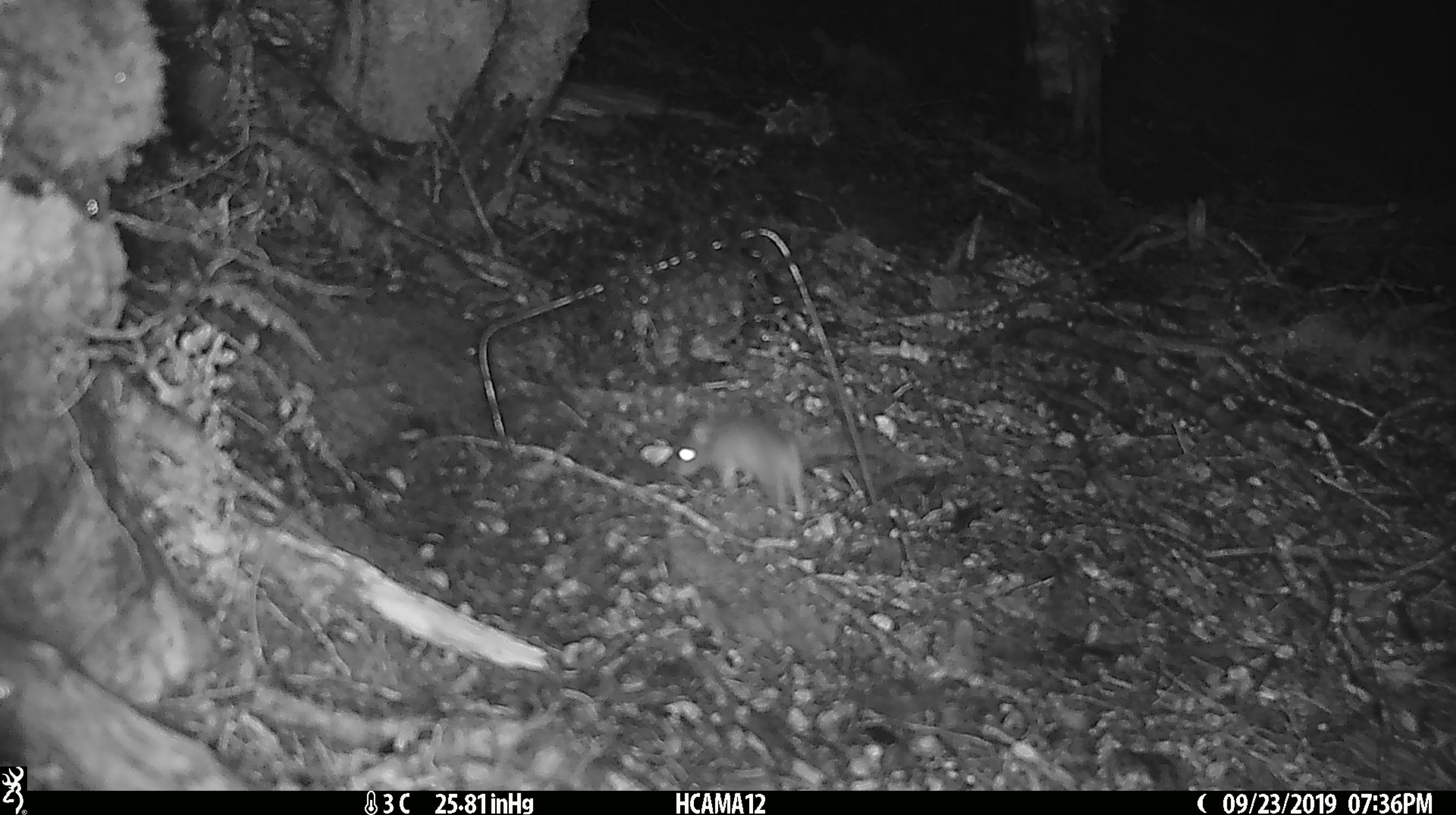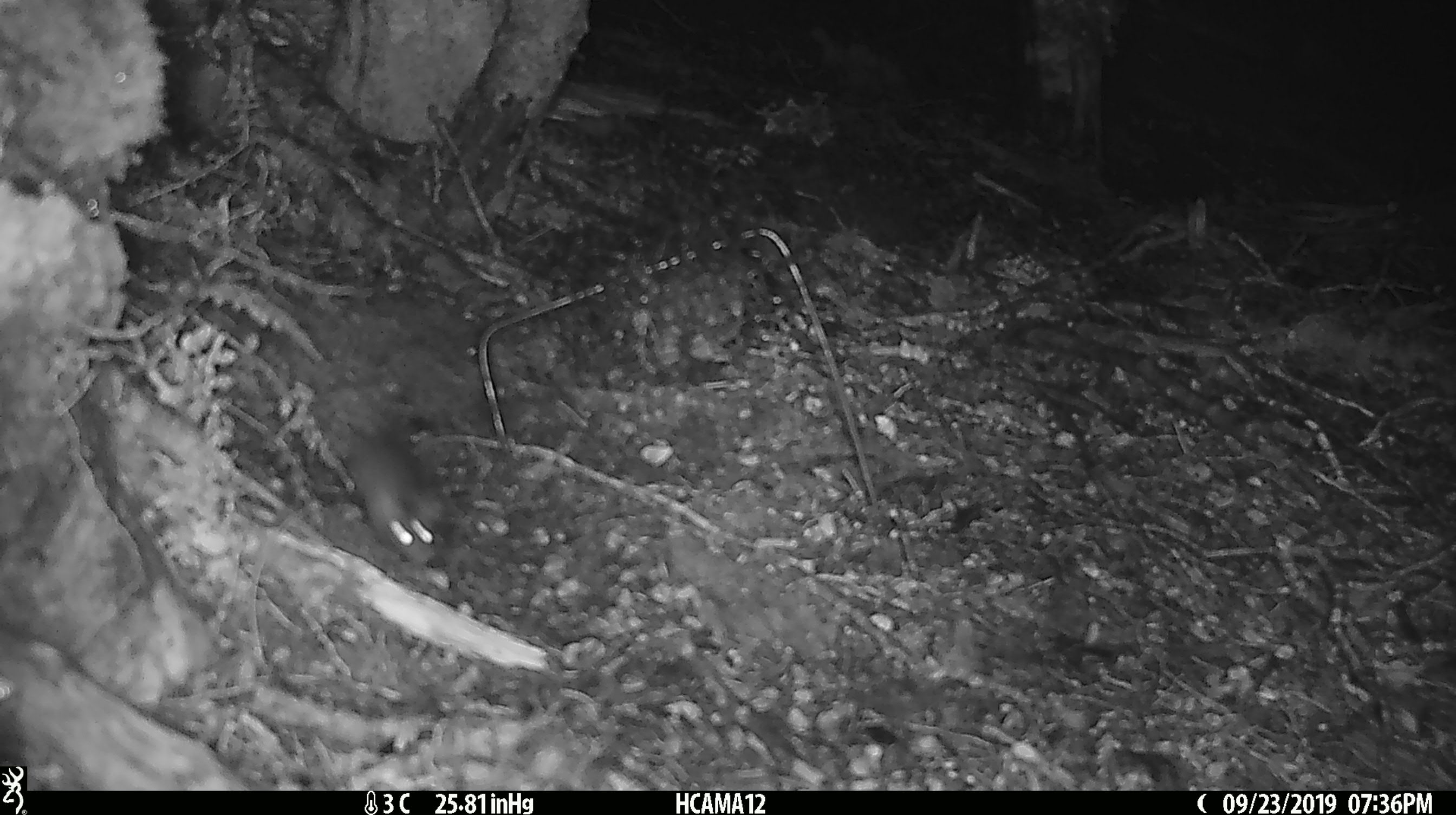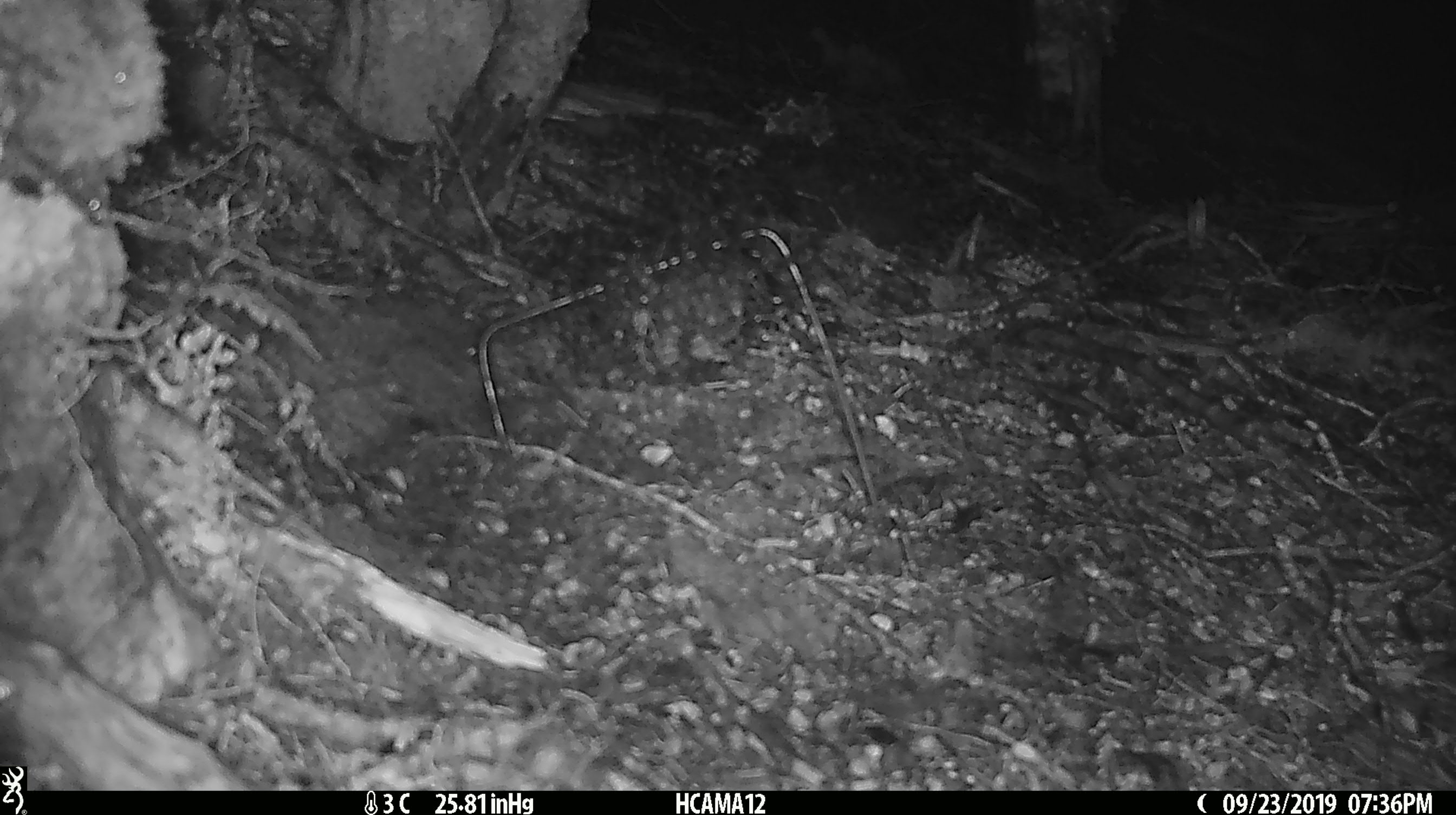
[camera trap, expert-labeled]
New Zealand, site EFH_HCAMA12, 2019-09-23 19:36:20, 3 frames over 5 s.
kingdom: Animalia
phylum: Chordata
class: Mammalia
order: Rodentia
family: Muridae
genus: Mus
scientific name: Mus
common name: mouse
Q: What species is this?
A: Mouse (Mus).